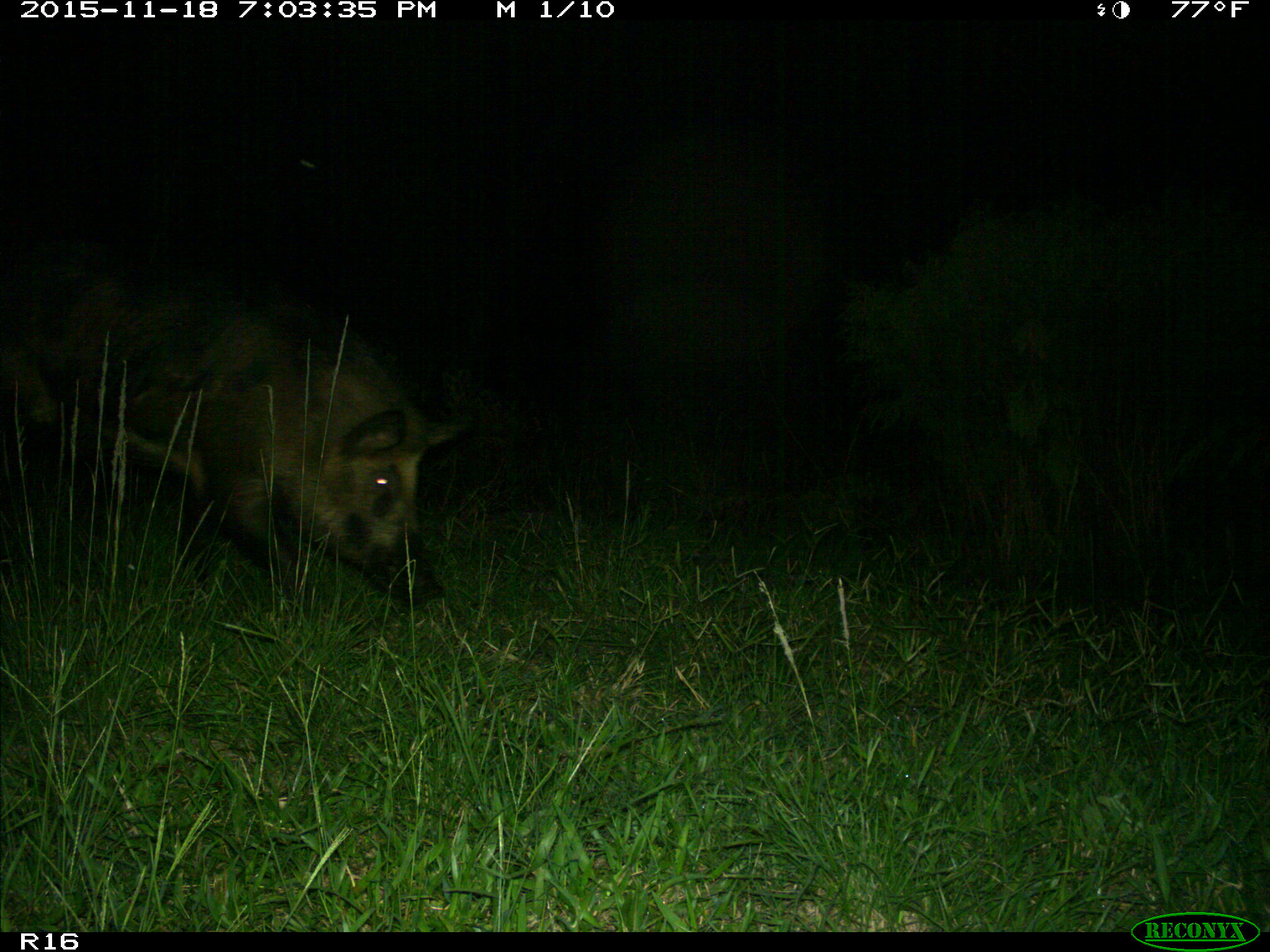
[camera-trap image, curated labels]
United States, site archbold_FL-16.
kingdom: Animalia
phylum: Chordata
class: Mammalia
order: Artiodactyla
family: Suidae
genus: Sus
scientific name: Sus scrofa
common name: wild boar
Sus scrofa (wild boar).